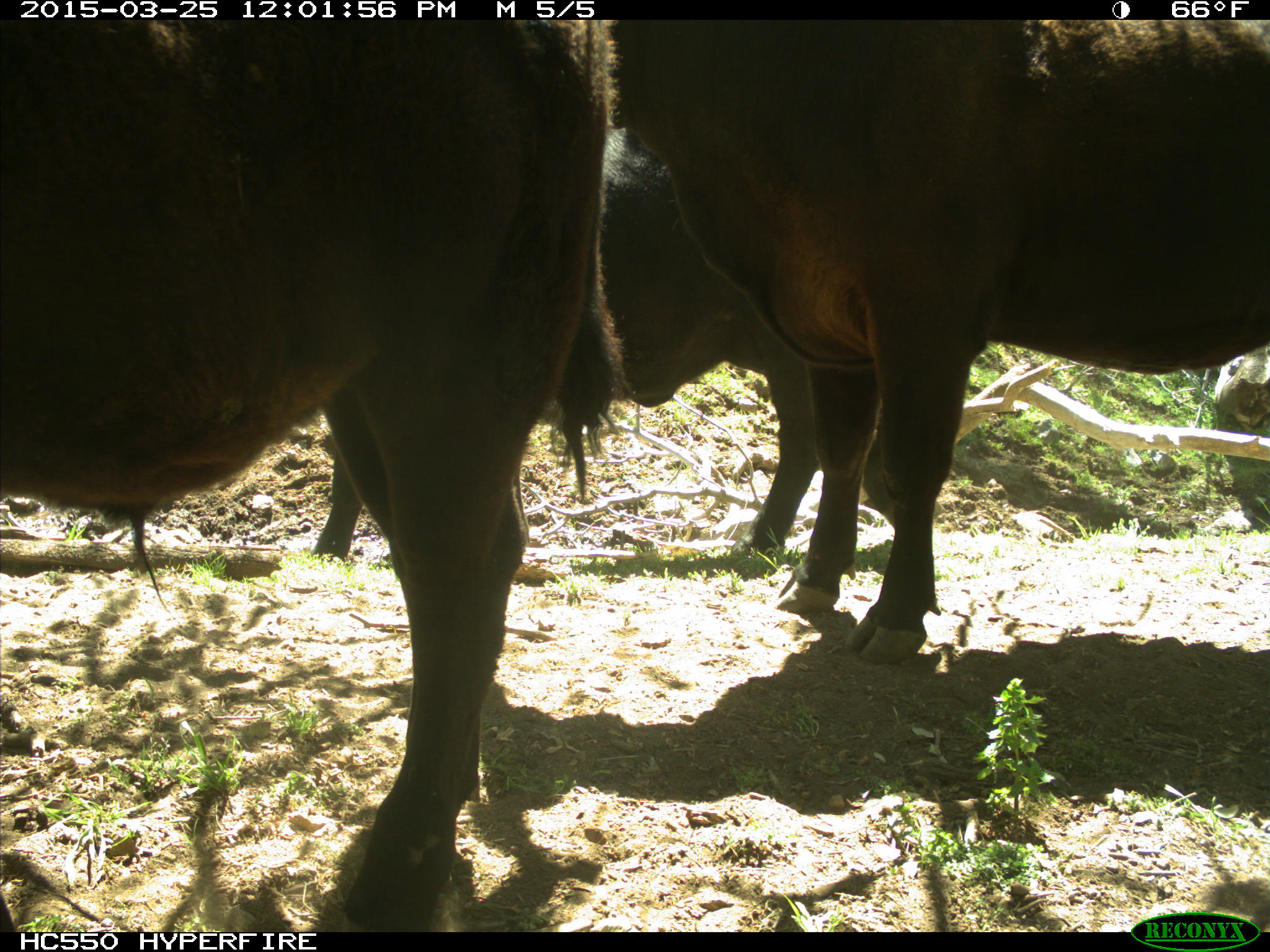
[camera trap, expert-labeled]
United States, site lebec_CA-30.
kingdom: Animalia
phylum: Chordata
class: Mammalia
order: Artiodactyla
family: Bovidae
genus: Bos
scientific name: Bos taurus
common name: domestic cow